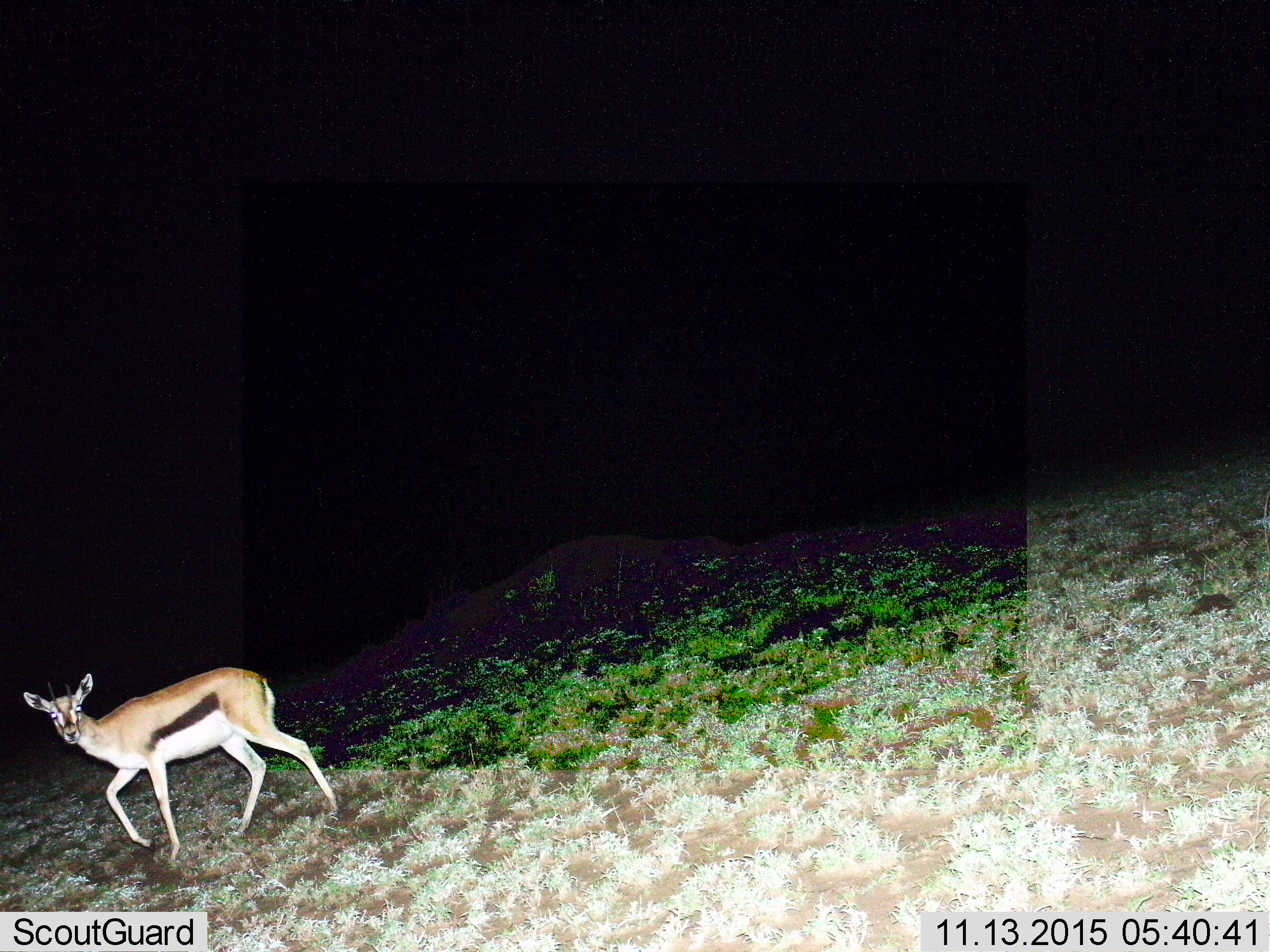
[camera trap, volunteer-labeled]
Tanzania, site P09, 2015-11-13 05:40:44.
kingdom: Animalia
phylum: Chordata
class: Mammalia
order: Artiodactyla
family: Bovidae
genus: Eudorcas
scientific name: Eudorcas thomsonii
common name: thomson's gazelle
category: gazellethomsons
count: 1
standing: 22%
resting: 0%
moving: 78%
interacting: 0%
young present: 11%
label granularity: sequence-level